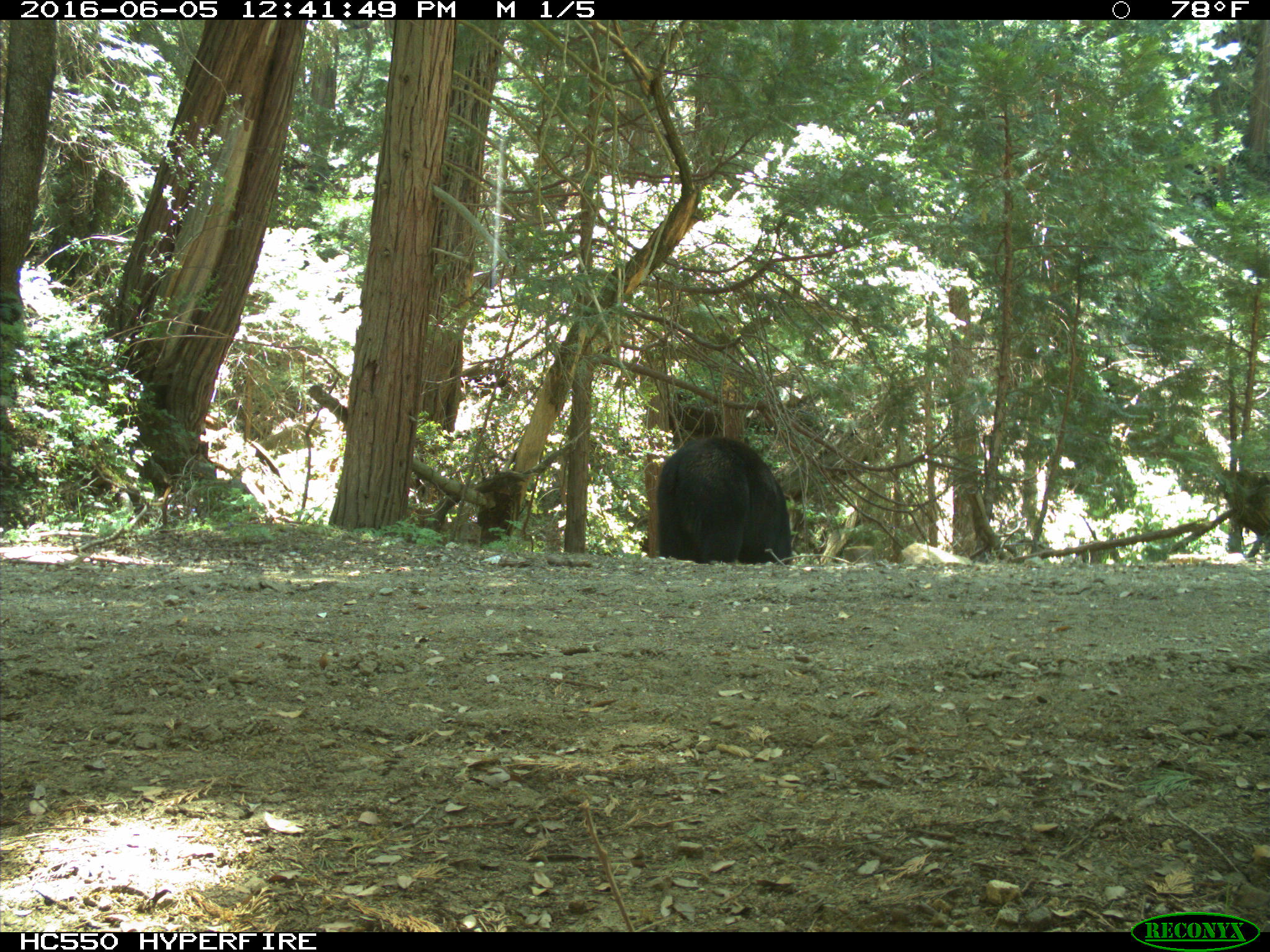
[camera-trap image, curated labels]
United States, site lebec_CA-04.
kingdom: Animalia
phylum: Chordata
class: Mammalia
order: Carnivora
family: Ursidae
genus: Ursus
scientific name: Ursus americanus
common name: american black bear